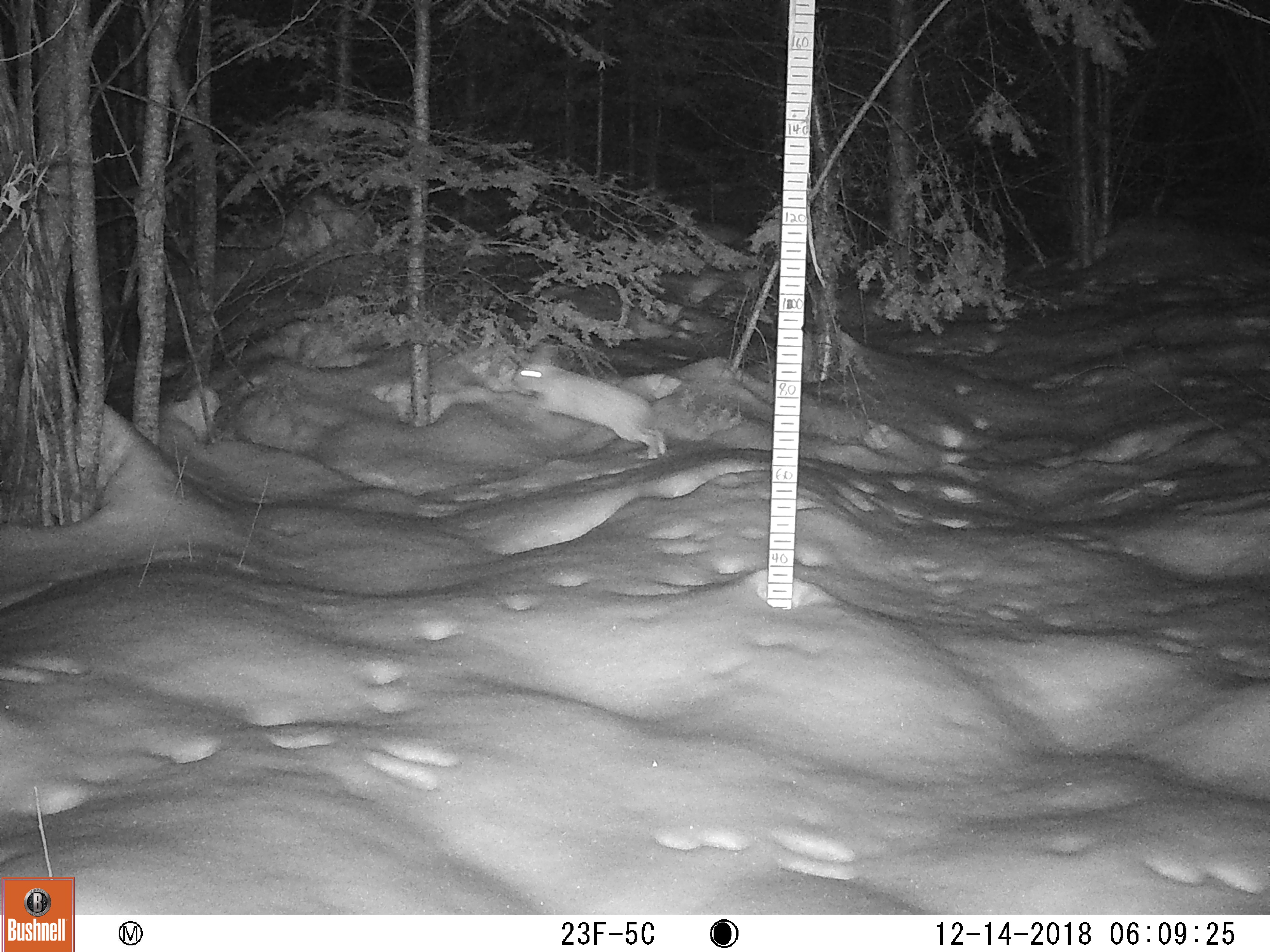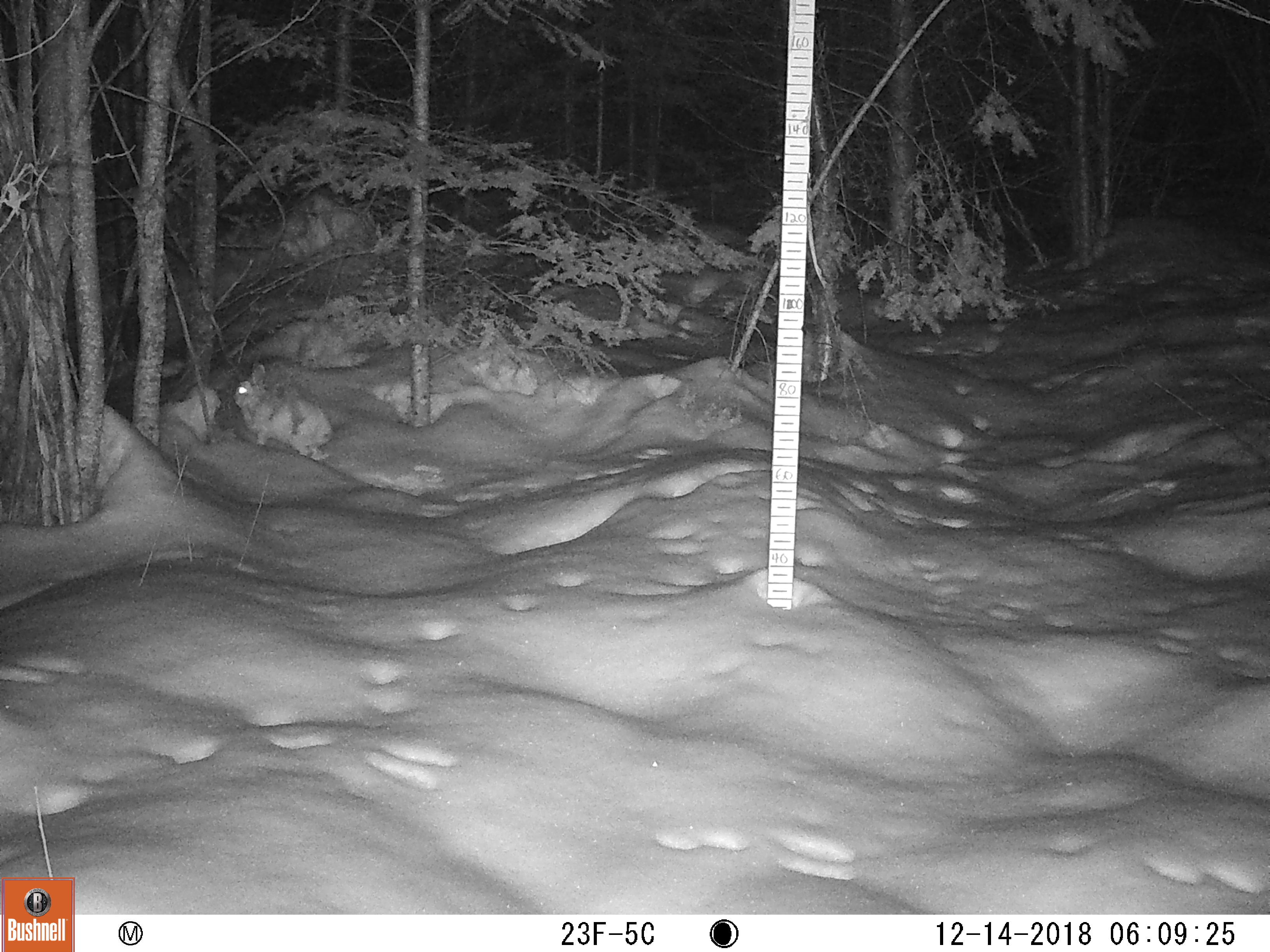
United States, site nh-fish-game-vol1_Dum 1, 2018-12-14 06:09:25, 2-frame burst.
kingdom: Animalia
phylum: Chordata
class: Mammalia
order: Lagomorpha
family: Leporidae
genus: Lepus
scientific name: Lepus americanus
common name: snowshoe hare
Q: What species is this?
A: Snowshoe hare (Lepus americanus).